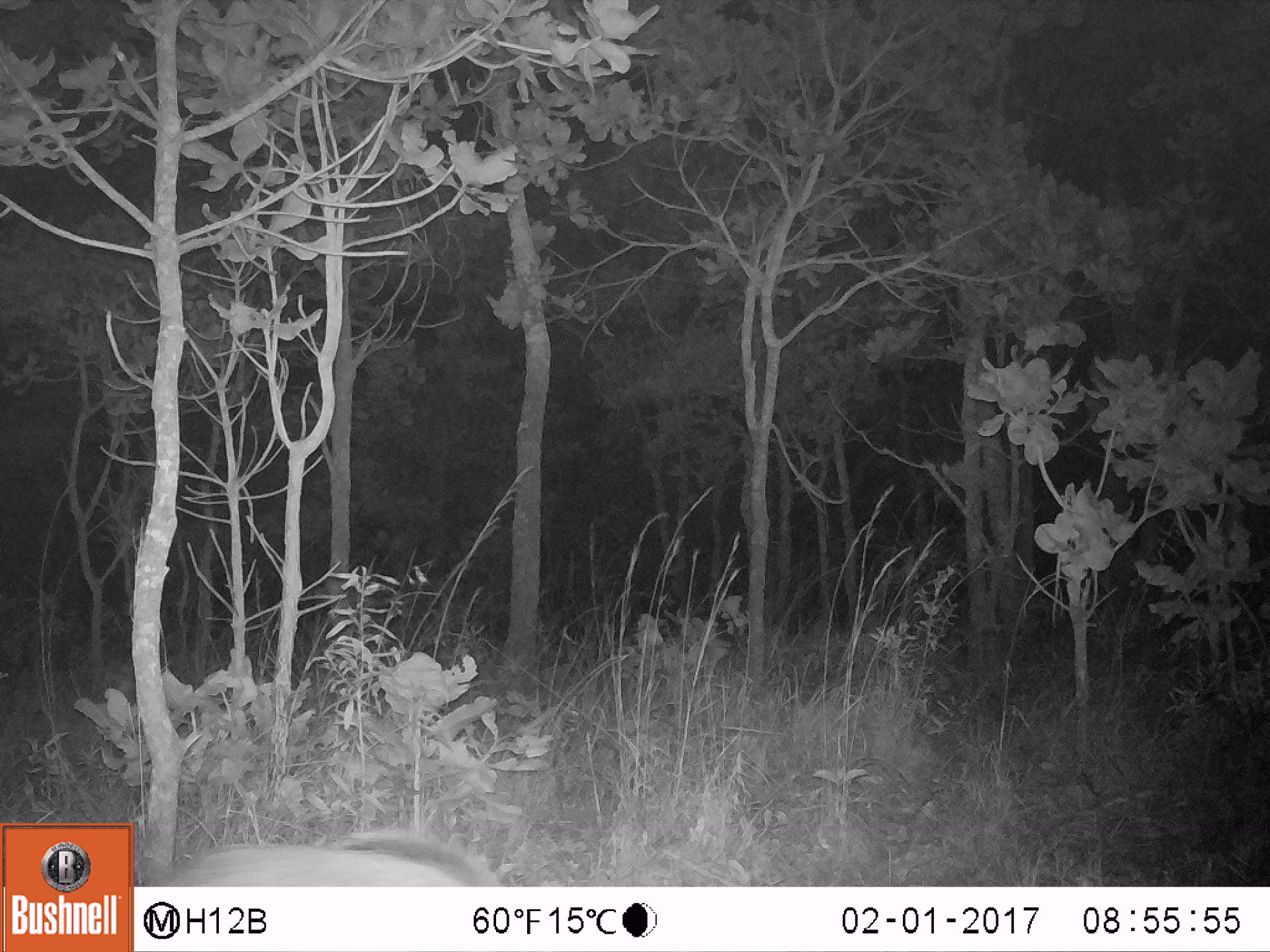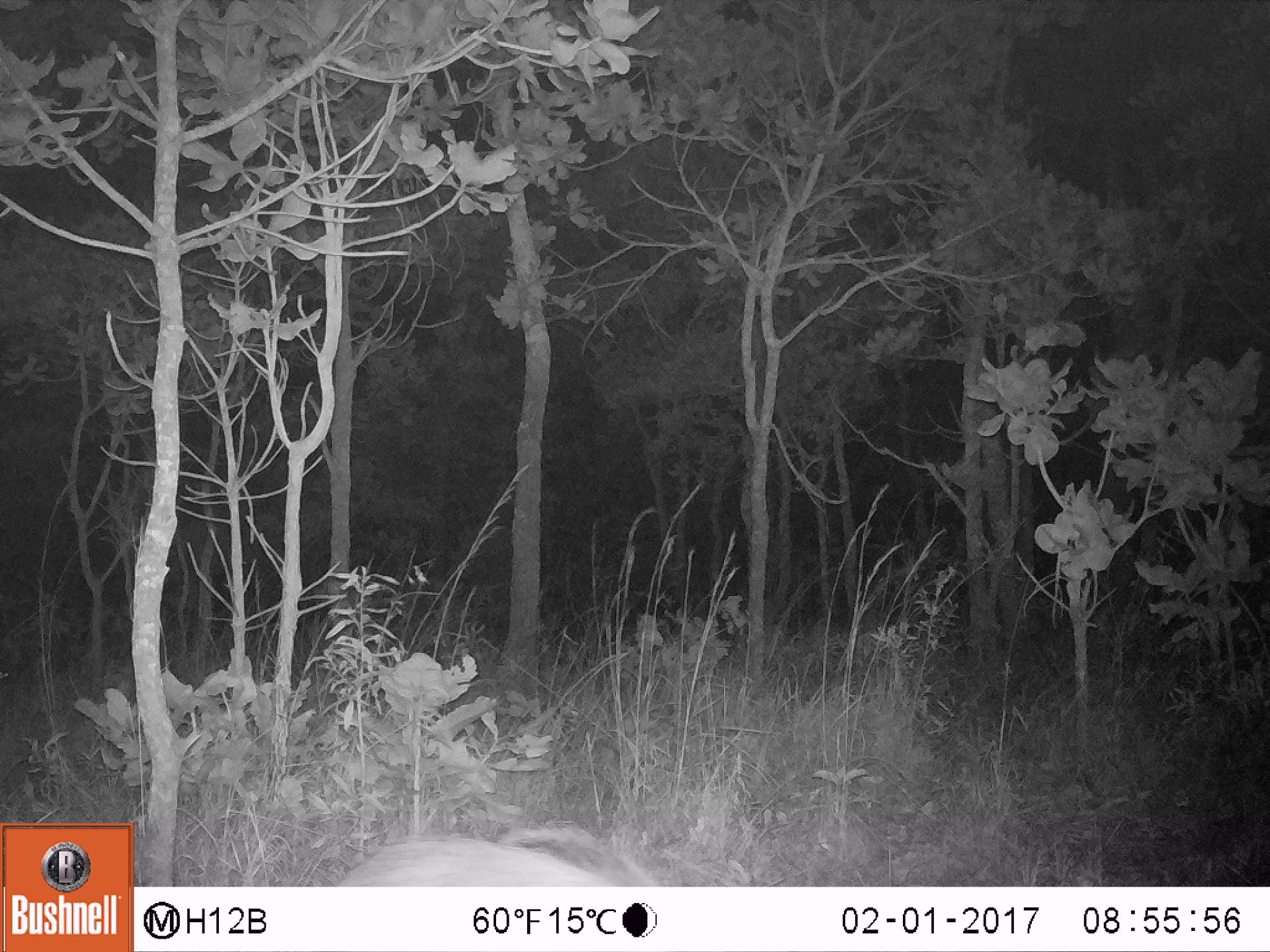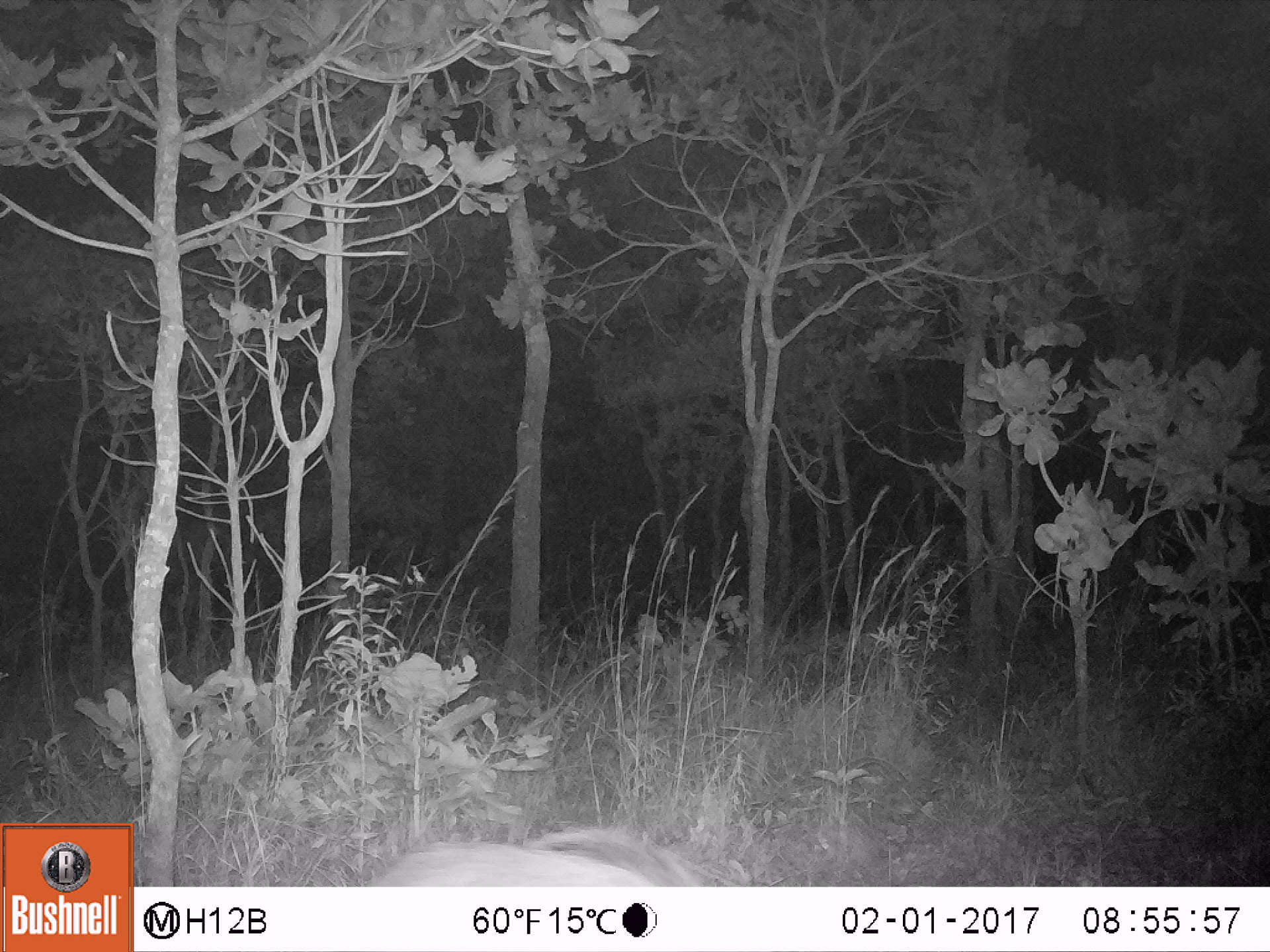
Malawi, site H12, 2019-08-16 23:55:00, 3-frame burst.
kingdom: Animalia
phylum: Chordata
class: Mammalia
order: Artiodactyla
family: Suidae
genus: Potamochoerus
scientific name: Potamochoerus larvatus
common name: bushpig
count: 1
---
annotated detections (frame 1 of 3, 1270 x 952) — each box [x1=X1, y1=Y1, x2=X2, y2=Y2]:
bushpig: [x1=162, y1=819, x2=510, y2=881]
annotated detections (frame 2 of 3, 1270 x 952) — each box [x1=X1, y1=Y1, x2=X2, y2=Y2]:
bushpig: [x1=333, y1=814, x2=750, y2=879]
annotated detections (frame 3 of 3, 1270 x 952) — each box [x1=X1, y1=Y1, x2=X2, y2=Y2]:
bushpig: [x1=362, y1=813, x2=758, y2=886]